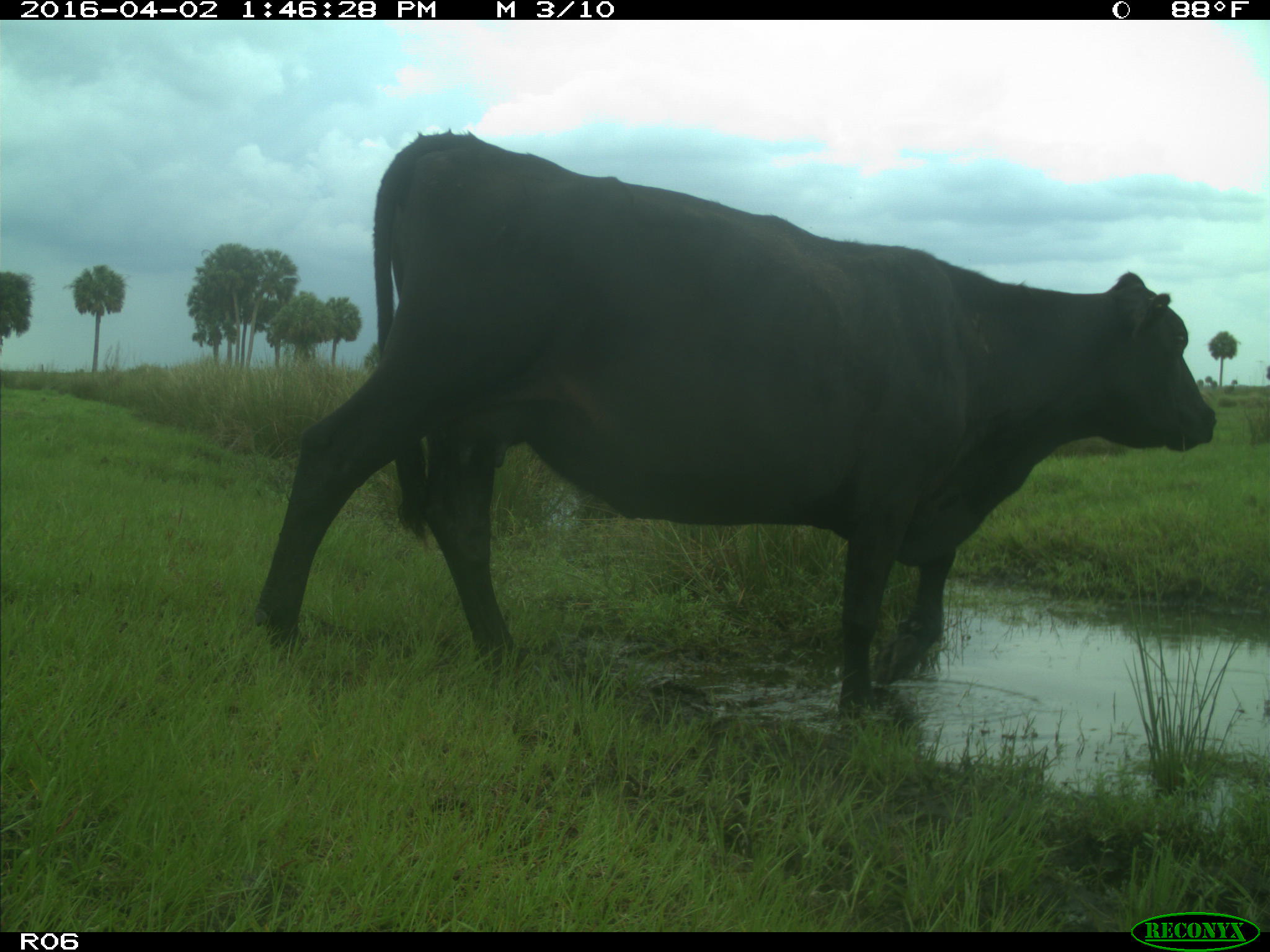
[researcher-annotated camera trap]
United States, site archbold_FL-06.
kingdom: Animalia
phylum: Chordata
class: Mammalia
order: Artiodactyla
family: Bovidae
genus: Bos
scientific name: Bos taurus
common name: domestic cow